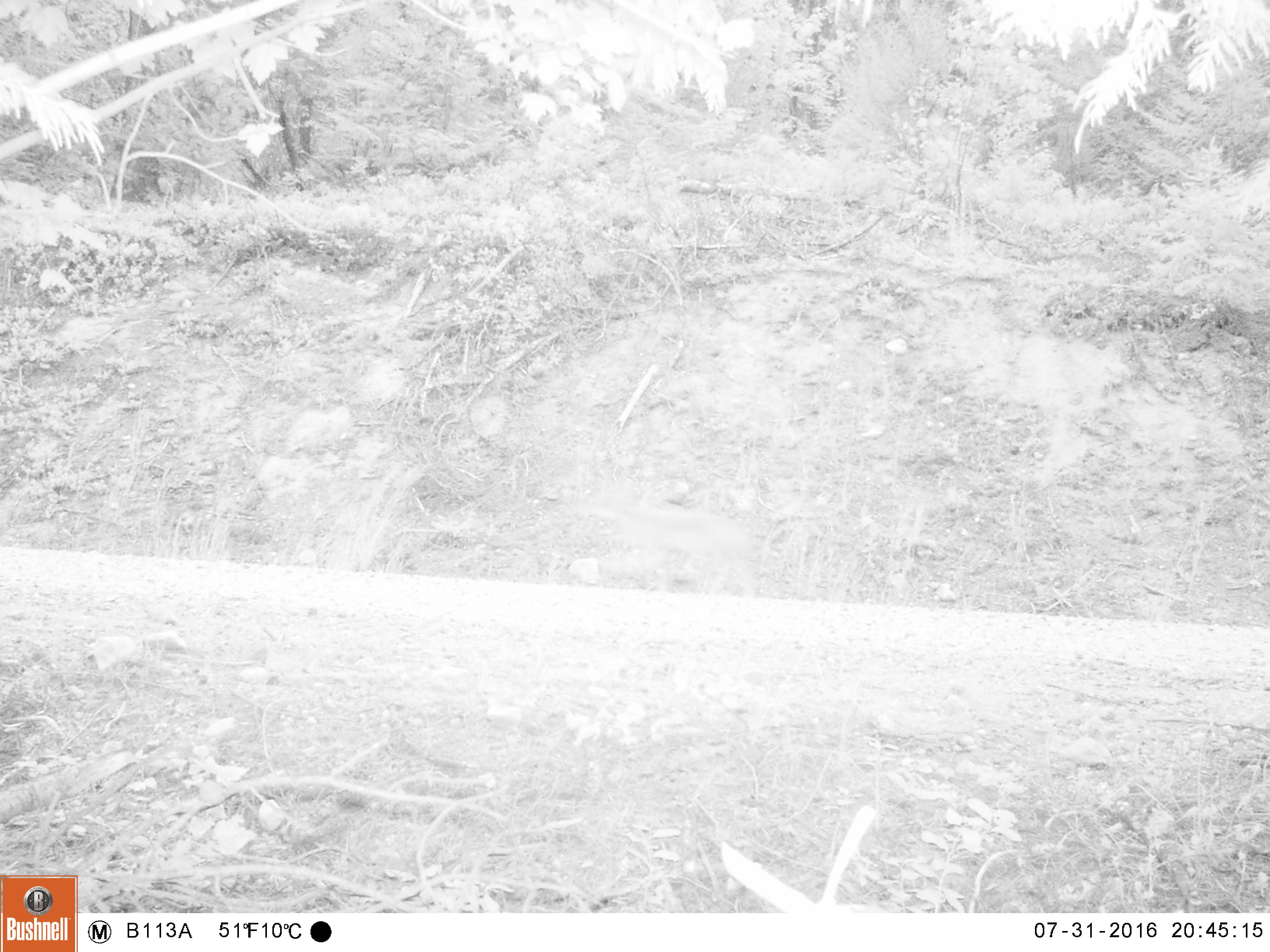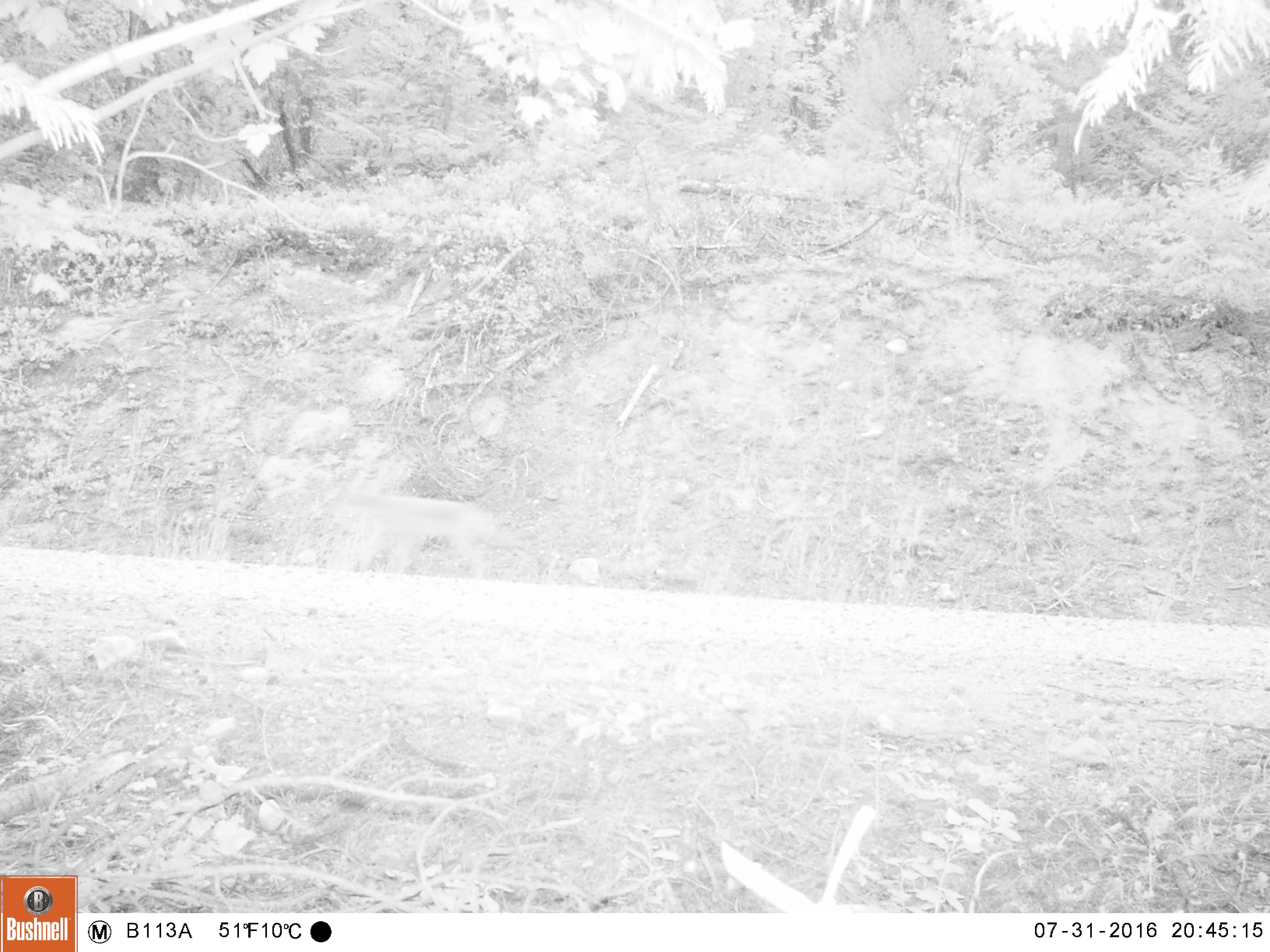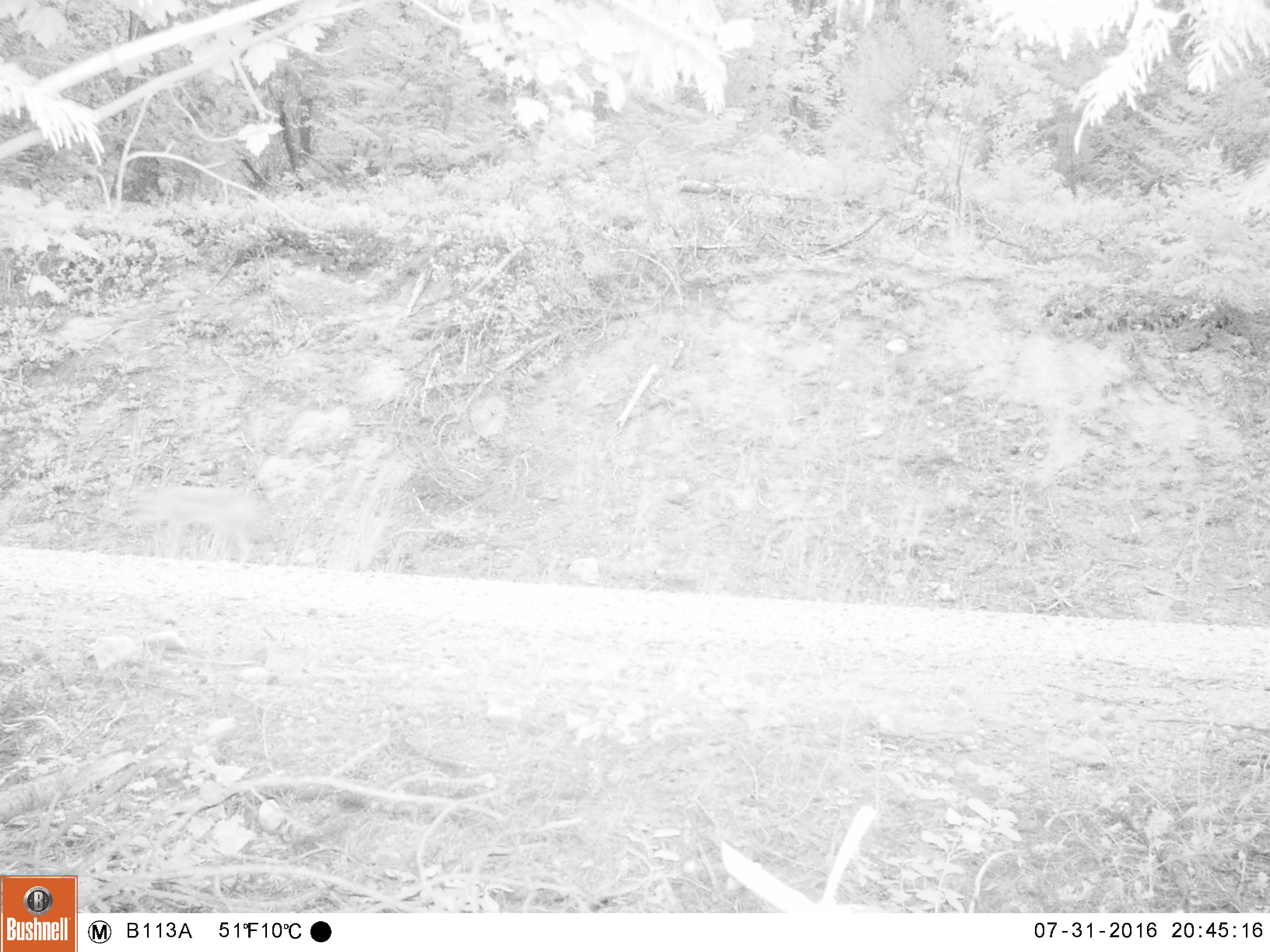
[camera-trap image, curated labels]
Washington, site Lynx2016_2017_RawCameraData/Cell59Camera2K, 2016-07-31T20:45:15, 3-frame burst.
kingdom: Animalia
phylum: Chordata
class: Mammalia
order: Carnivora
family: Canidae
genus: Canis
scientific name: Canis latrans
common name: coyote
Canis latrans (coyote). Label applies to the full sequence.